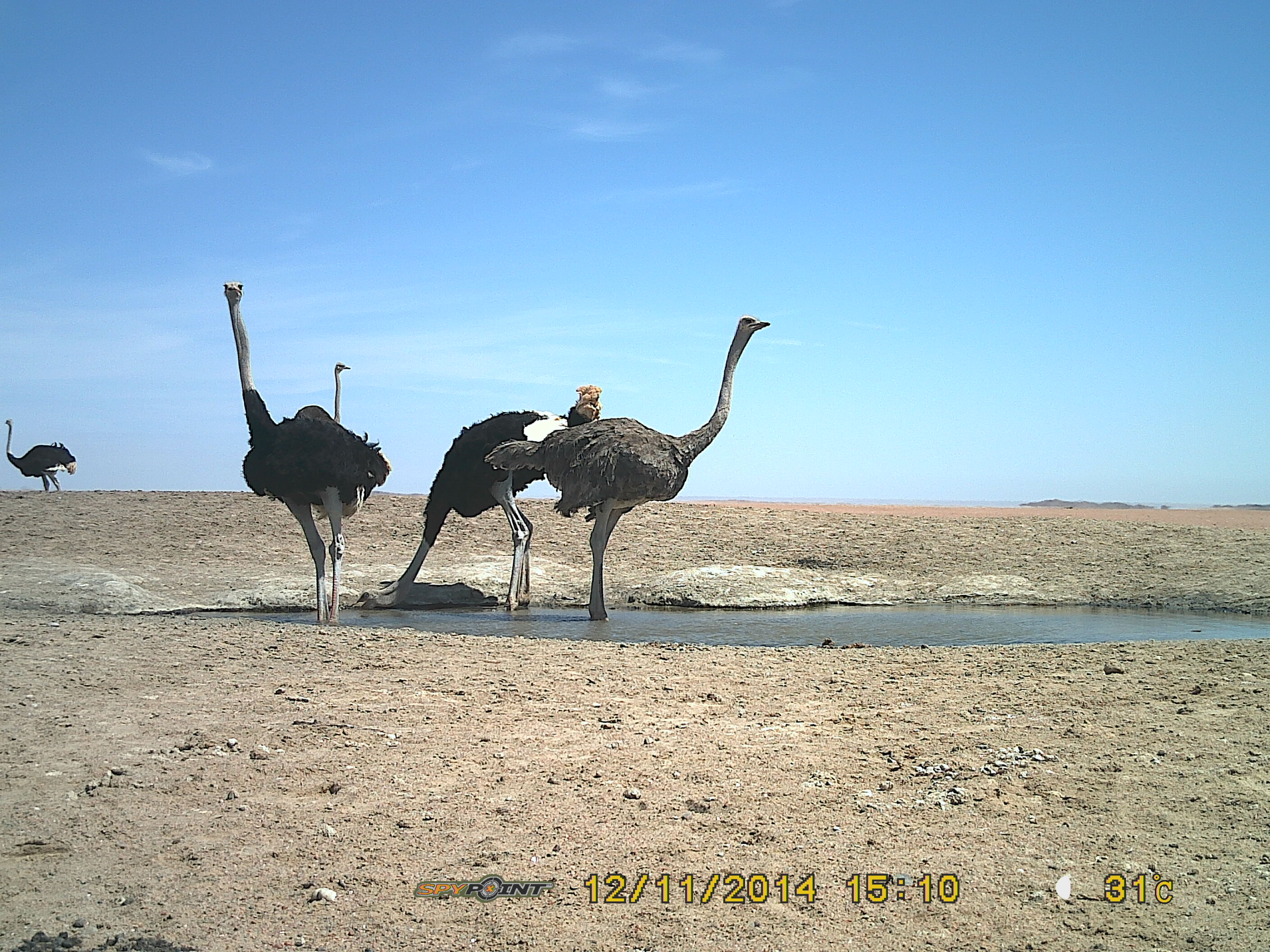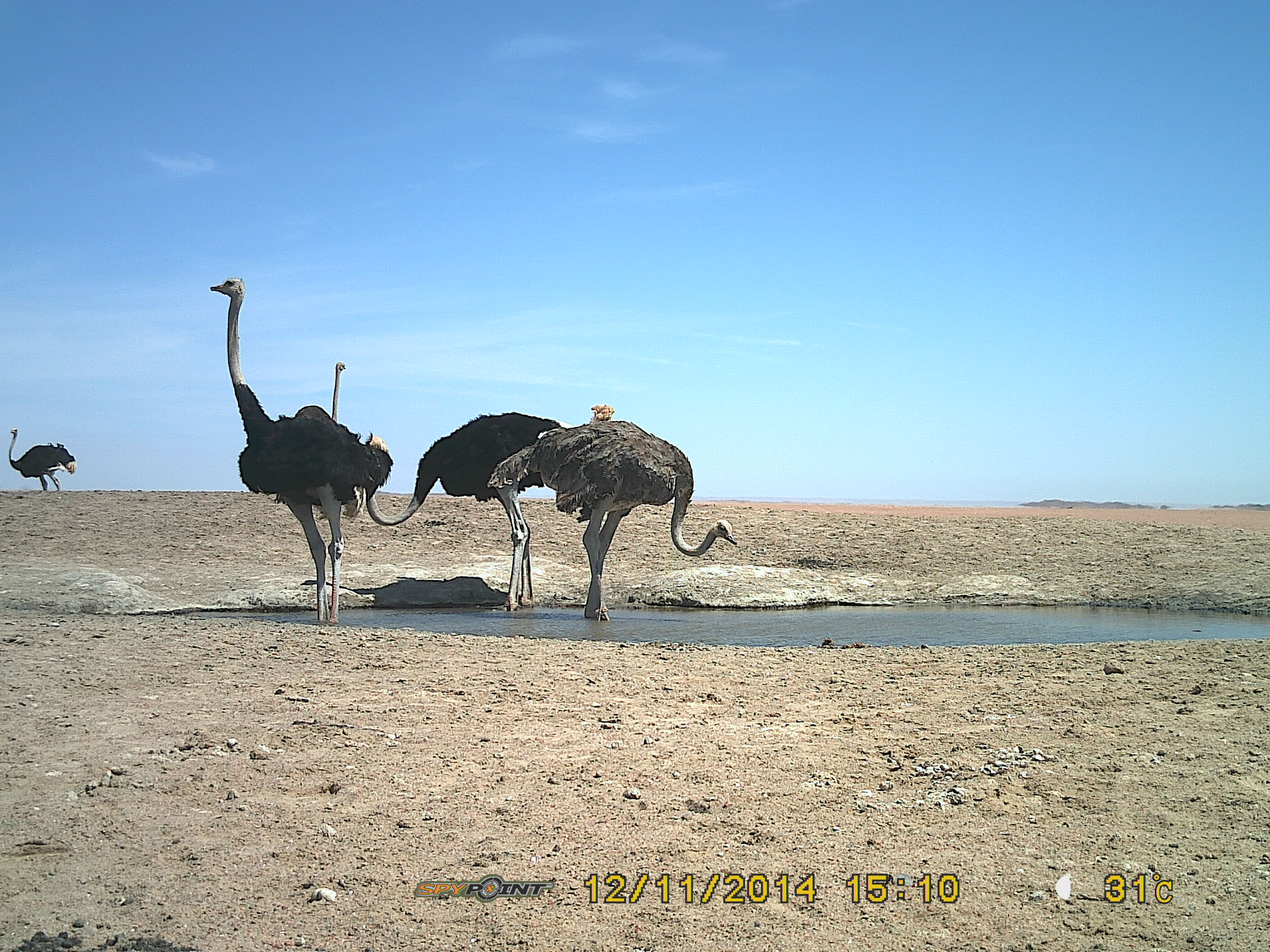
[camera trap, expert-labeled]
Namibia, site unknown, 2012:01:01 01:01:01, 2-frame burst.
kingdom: Animalia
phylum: Chordata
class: Aves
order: Struthioniformes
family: Struthionidae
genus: Struthio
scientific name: Struthio camelus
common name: common ostrich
Struthio camelus (common ostrich).